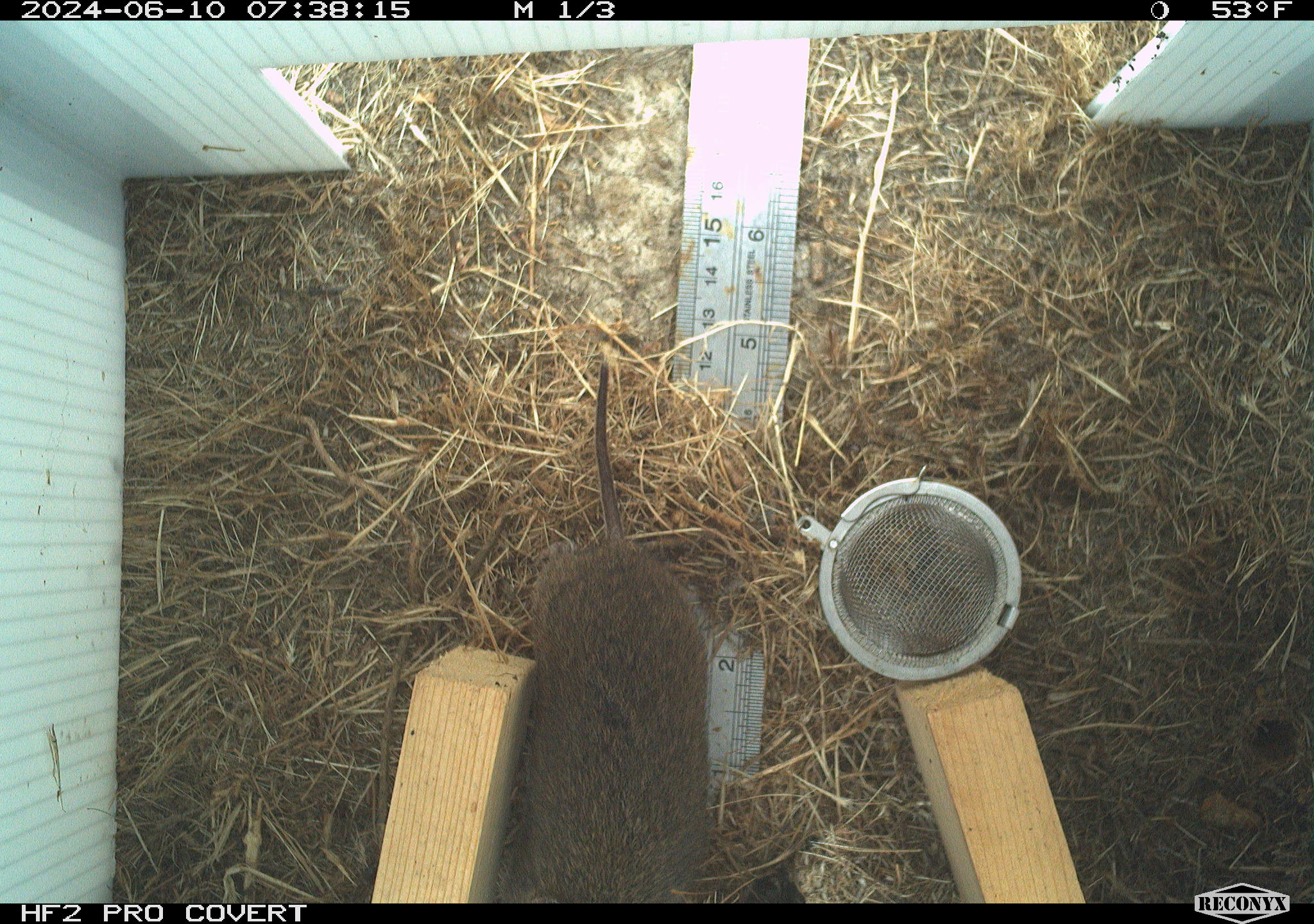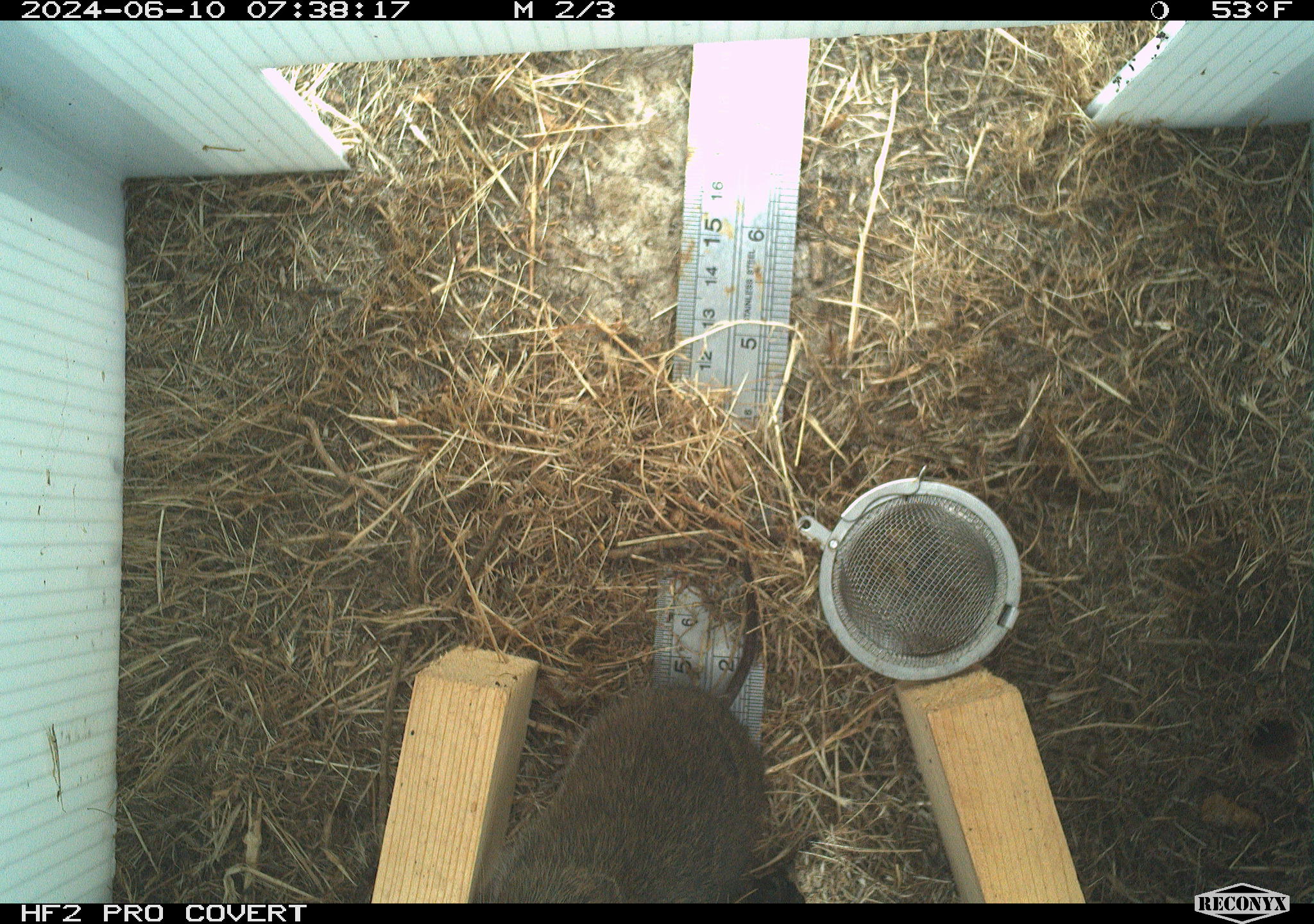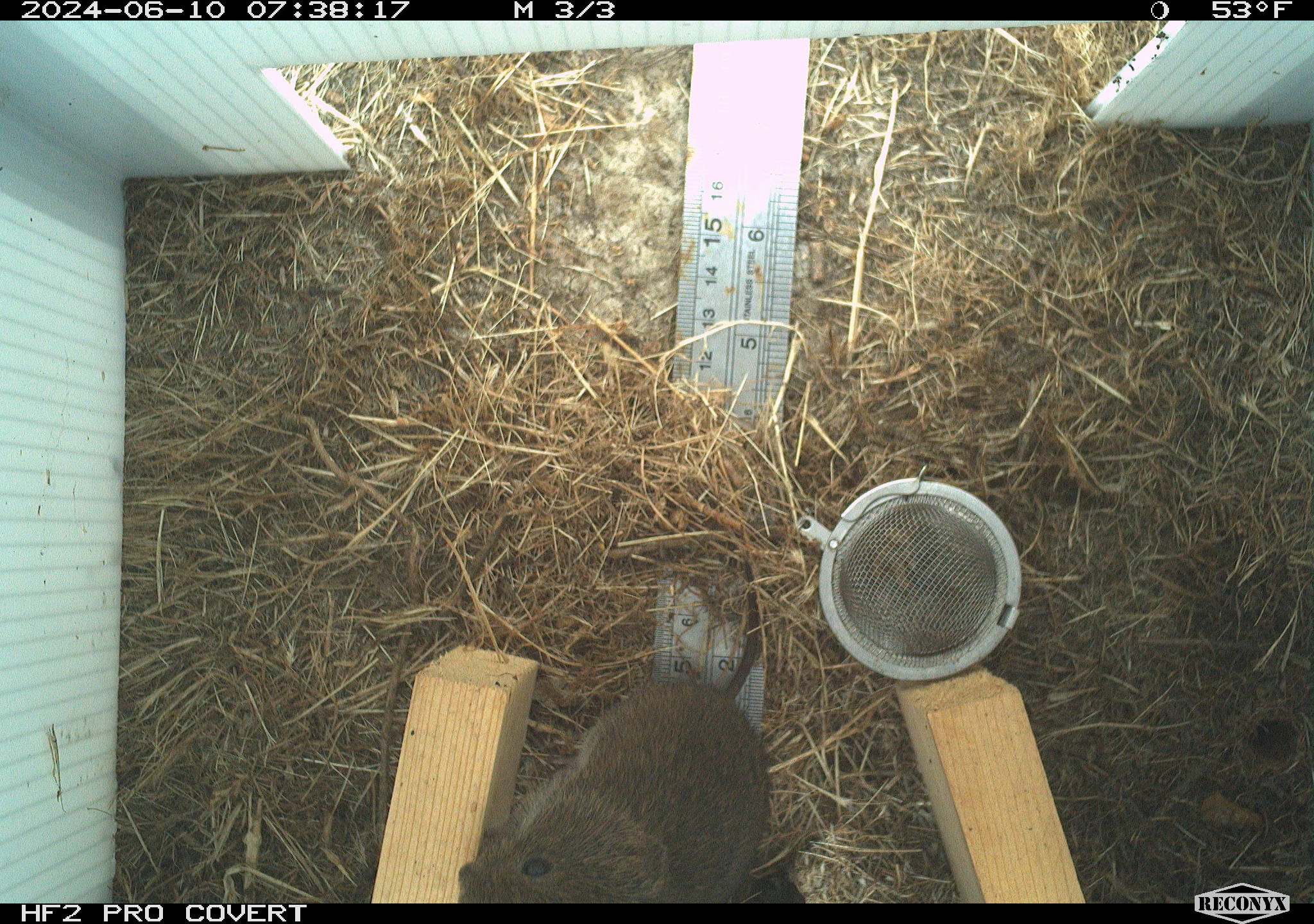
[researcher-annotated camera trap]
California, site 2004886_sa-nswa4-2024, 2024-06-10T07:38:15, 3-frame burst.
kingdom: Animalia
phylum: Chordata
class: Mammalia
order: Rodentia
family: Cricetidae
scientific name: Arvicolinae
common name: voles, lemmings, and muskrats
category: arvicolinae subfamily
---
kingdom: Animalia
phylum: Chordata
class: Mammalia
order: Rodentia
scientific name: Rodentia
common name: rodent